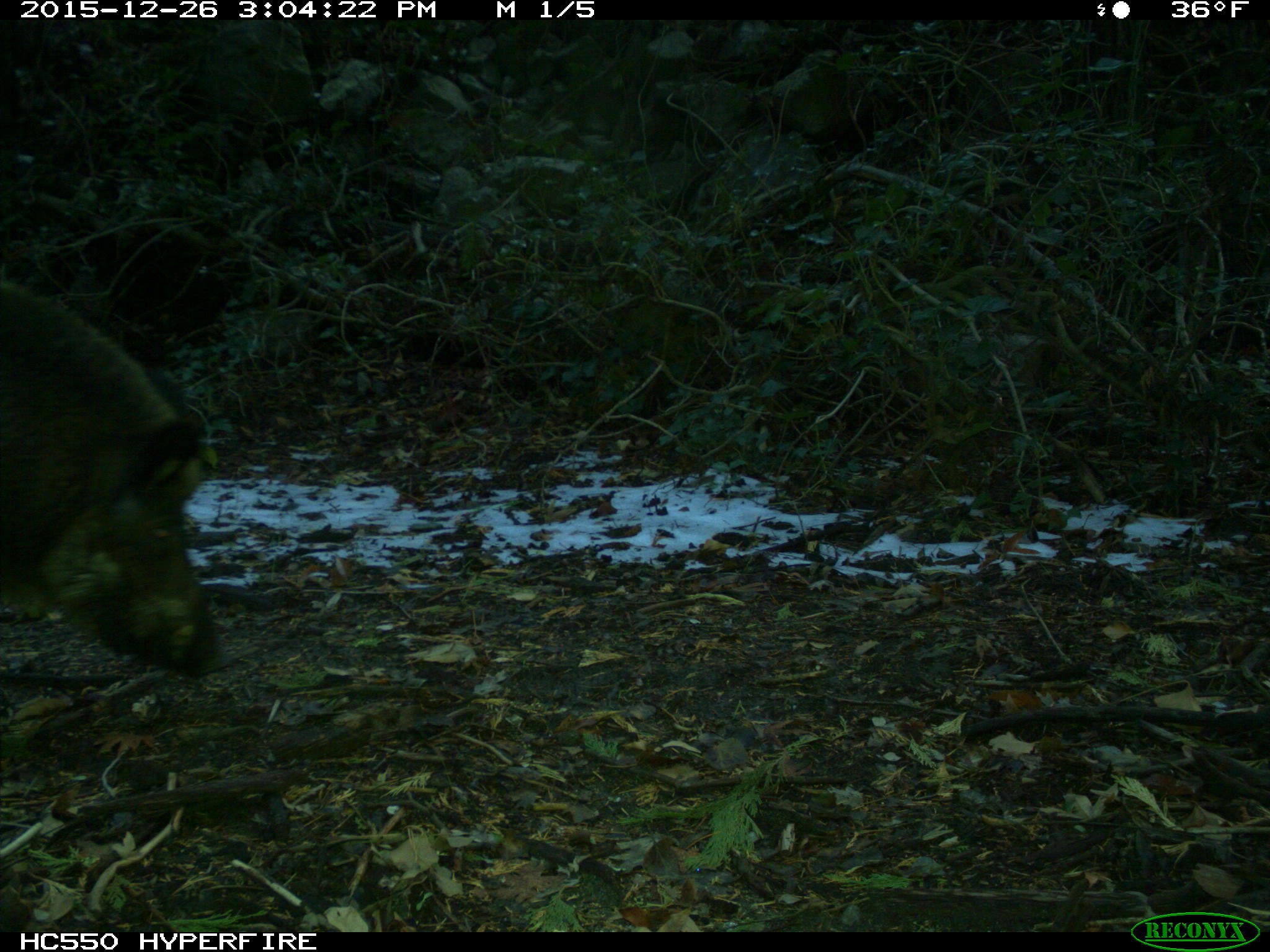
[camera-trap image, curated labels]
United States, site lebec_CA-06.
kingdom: Animalia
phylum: Chordata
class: Mammalia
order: Artiodactyla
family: Suidae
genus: Sus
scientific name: Sus scrofa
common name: wild boar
Sus scrofa (wild boar).